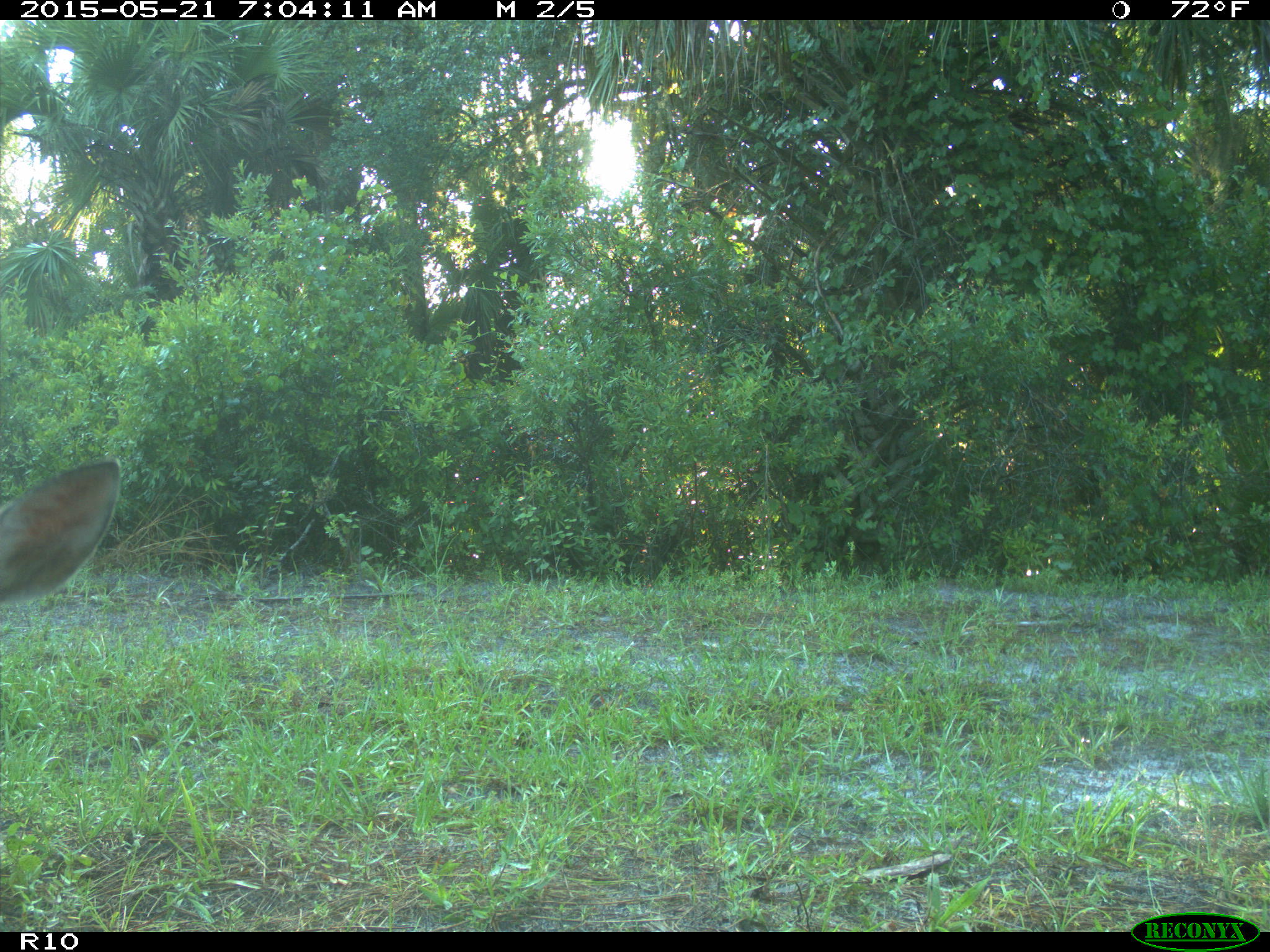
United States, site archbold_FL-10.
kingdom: Animalia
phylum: Chordata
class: Mammalia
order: Artiodactyla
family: Cervidae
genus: Odocoileus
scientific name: Odocoileus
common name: deer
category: unidentified deer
Unidentified deer (deer) (Odocoileus).